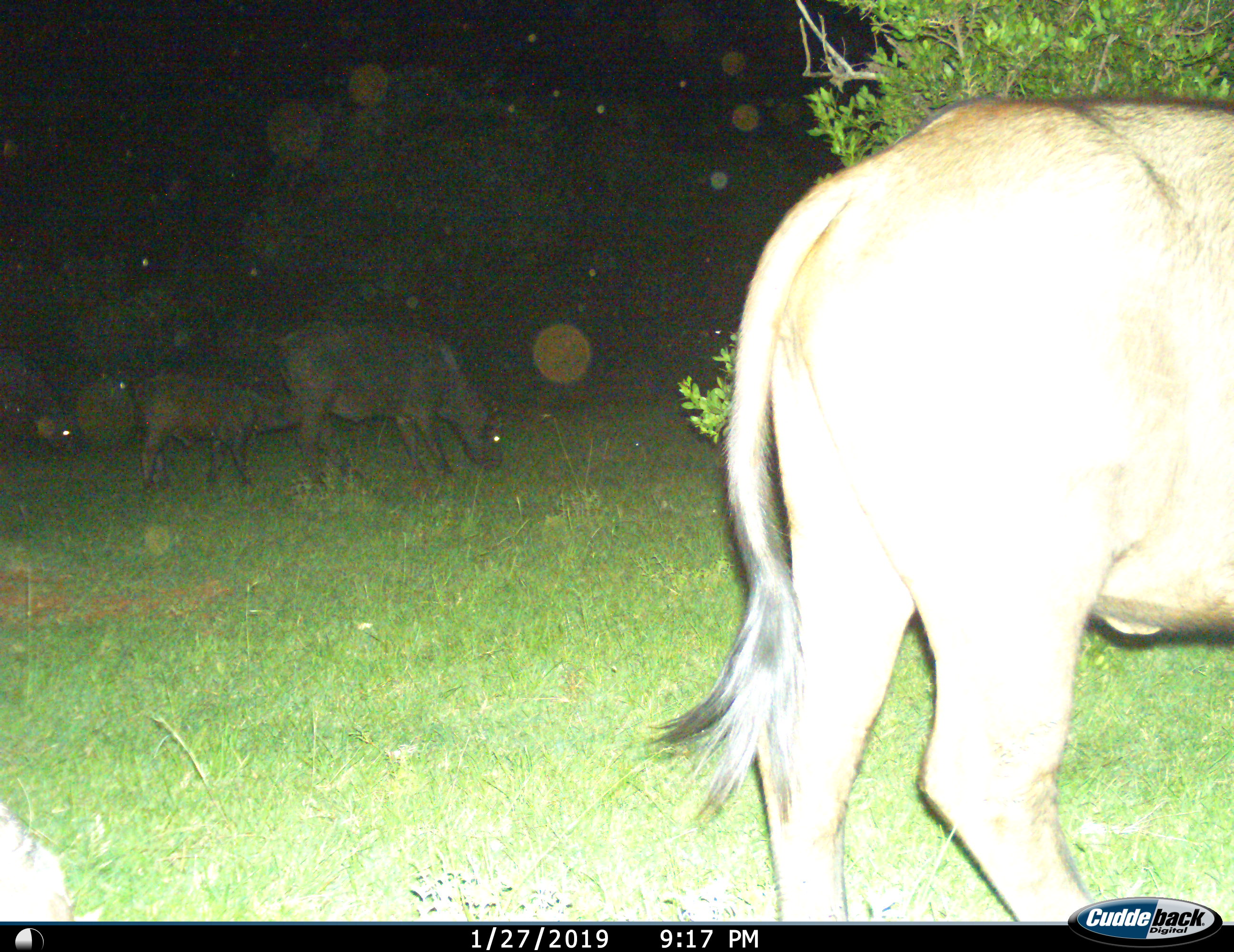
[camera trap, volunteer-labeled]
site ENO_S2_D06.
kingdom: Animalia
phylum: Chordata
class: Mammalia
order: Artiodactyla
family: Bovidae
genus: Syncerus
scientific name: Syncerus caffer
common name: african buffalo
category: buffalo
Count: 5.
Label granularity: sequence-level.